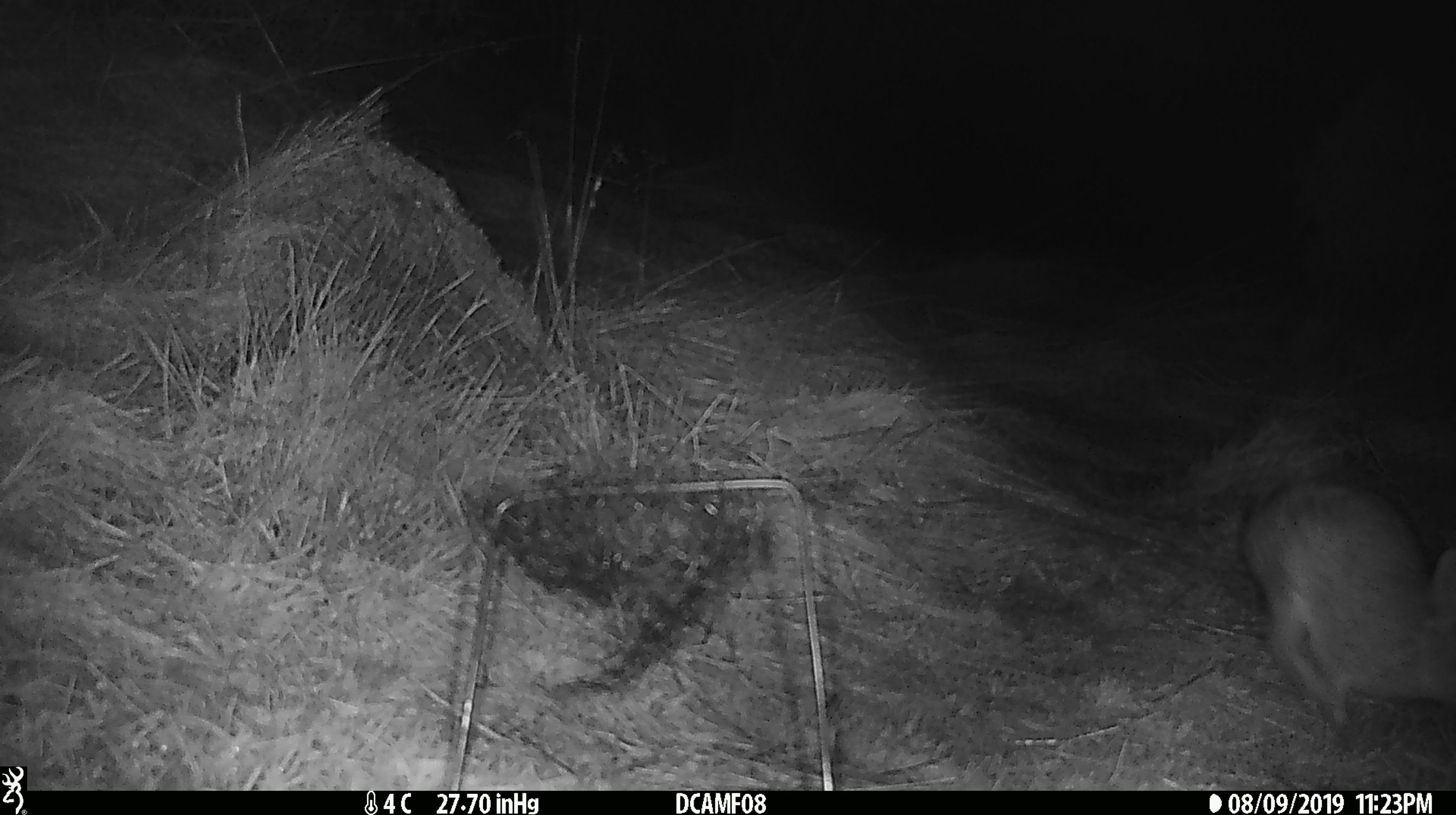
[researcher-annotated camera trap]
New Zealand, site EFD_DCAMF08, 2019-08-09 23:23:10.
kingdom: Animalia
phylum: Chordata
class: Mammalia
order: Lagomorpha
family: Leporidae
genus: Oryctolagus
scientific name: Oryctolagus cuniculus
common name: european rabbit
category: rabbit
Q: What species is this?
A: Rabbit (european rabbit) (Oryctolagus cuniculus).